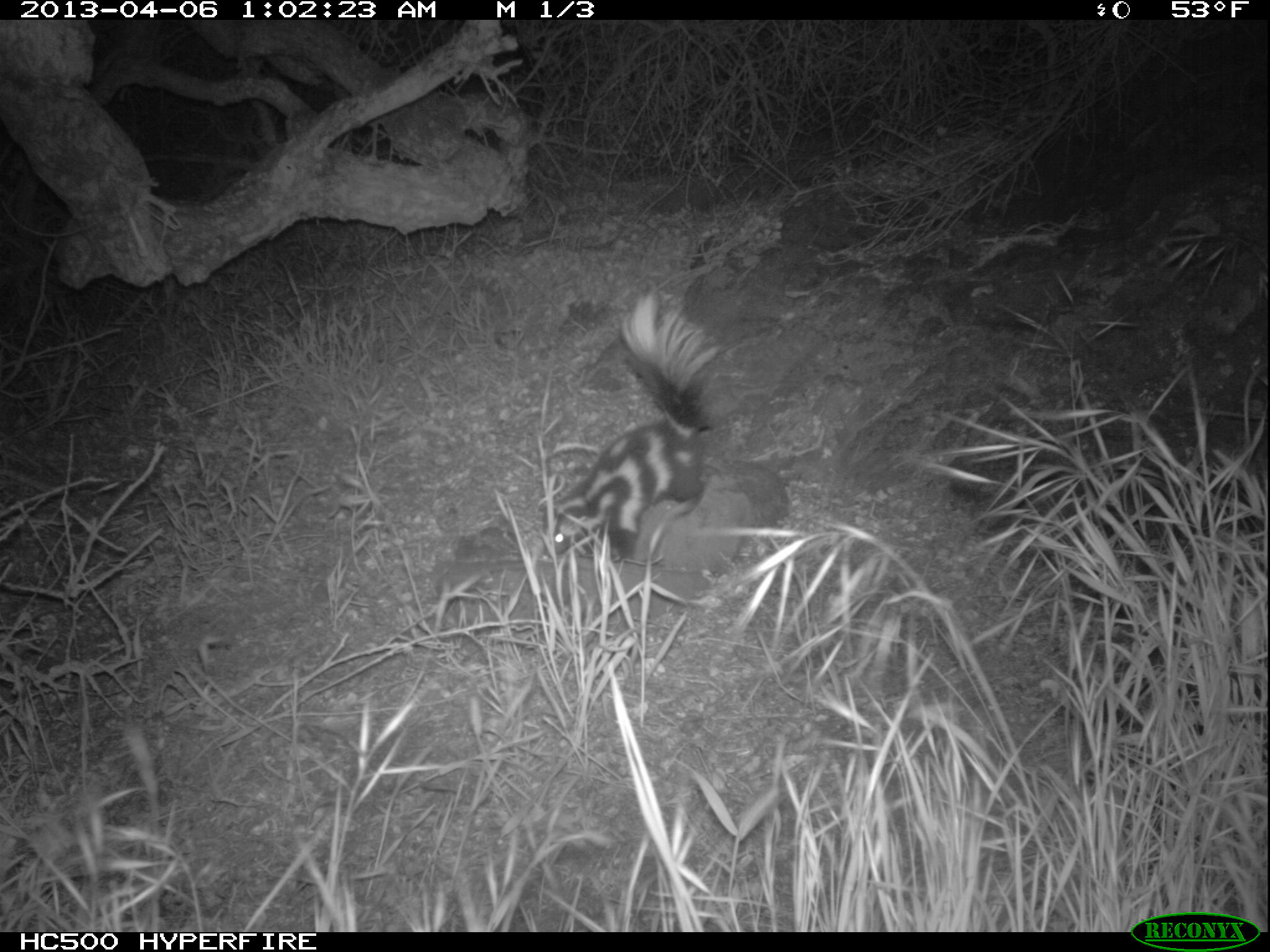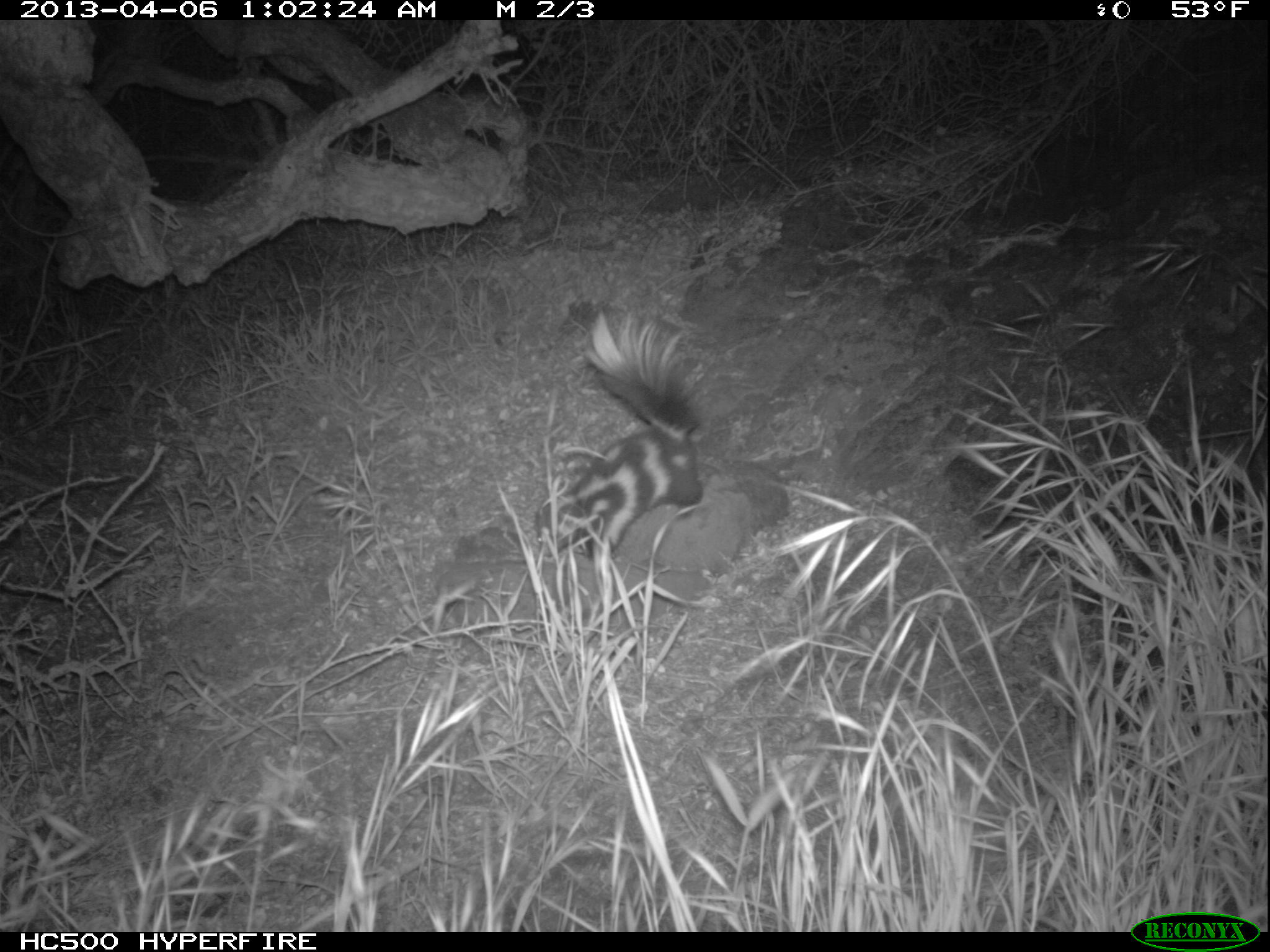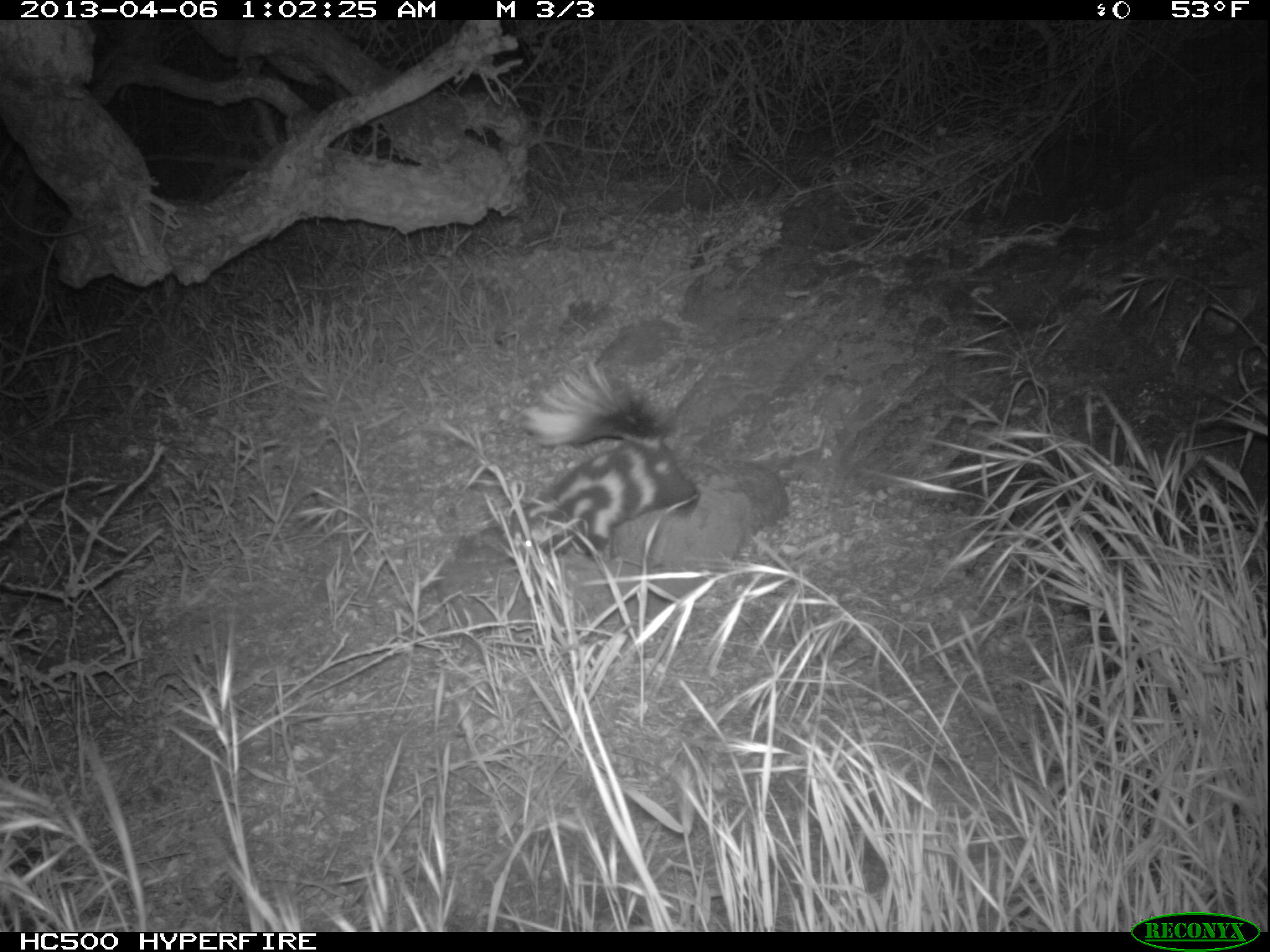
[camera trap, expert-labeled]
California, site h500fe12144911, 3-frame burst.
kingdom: Animalia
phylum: Chordata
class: Mammalia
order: Carnivora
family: Mephitidae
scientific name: Mephitidae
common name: skunk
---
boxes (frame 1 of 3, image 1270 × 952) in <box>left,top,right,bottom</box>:
skunk: <box>542,285,721,559</box>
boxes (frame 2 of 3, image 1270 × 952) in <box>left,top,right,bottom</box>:
skunk: <box>533,306,709,562</box>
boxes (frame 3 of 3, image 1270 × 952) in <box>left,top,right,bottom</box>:
skunk: <box>511,352,701,555</box>